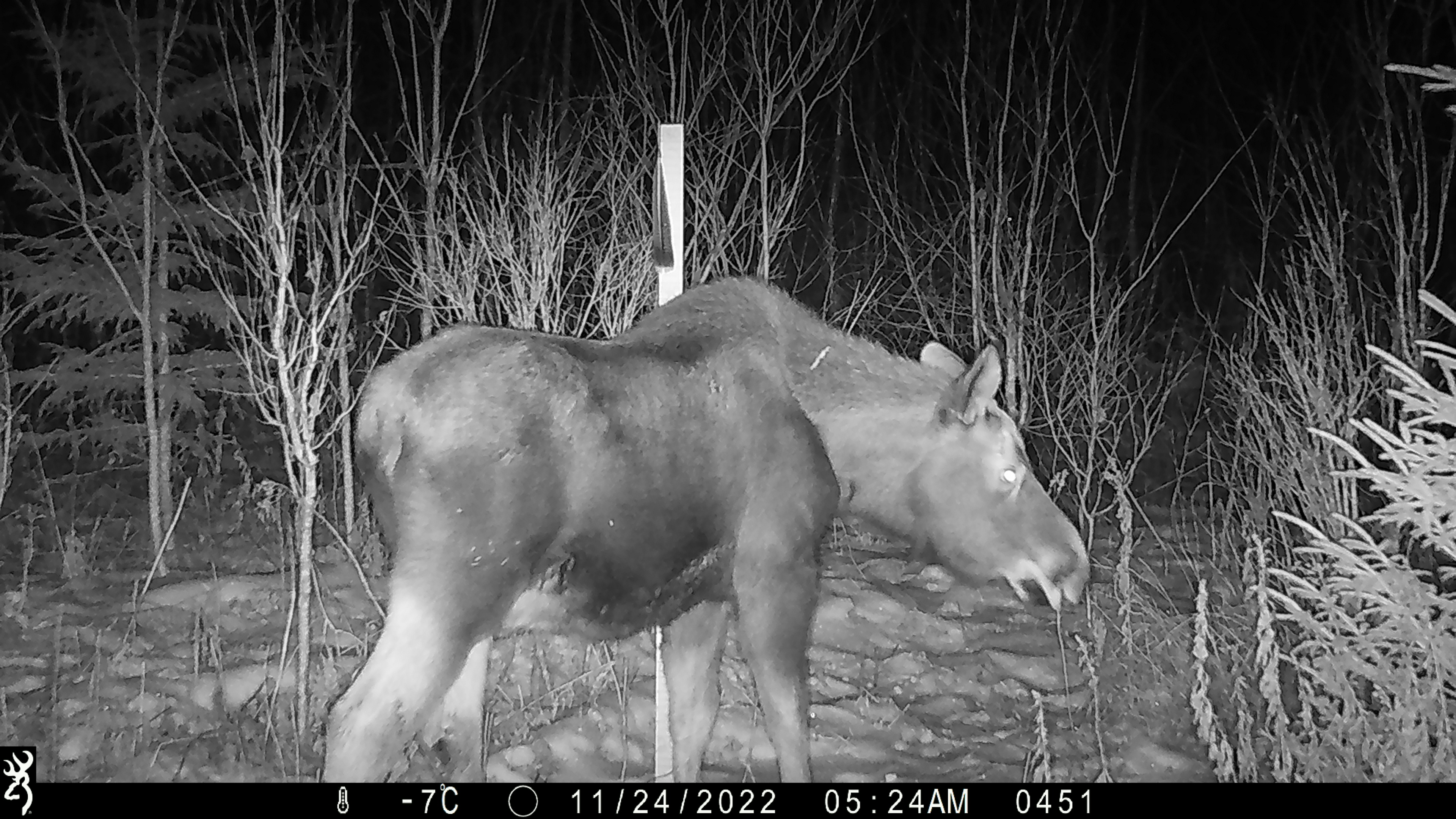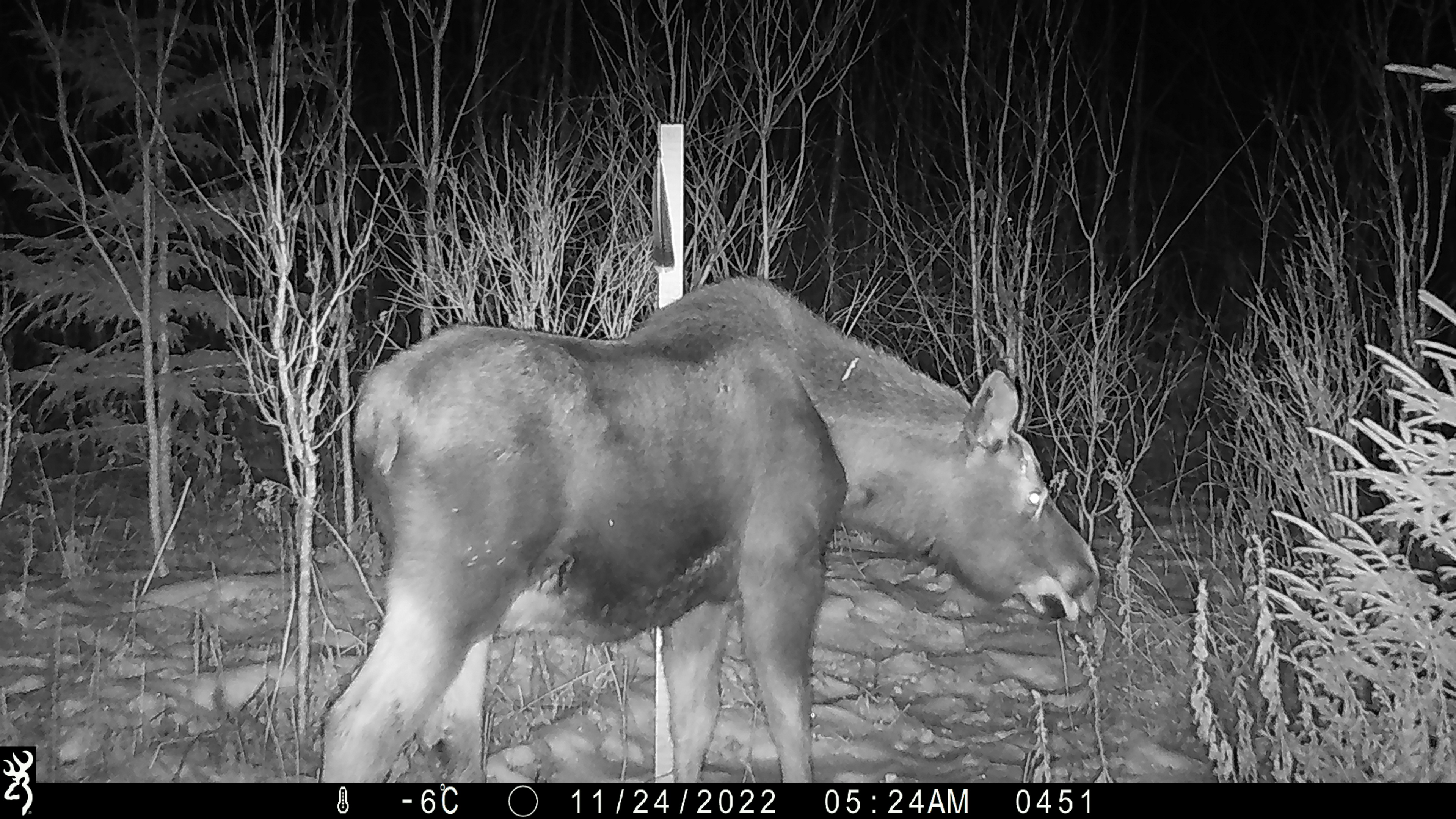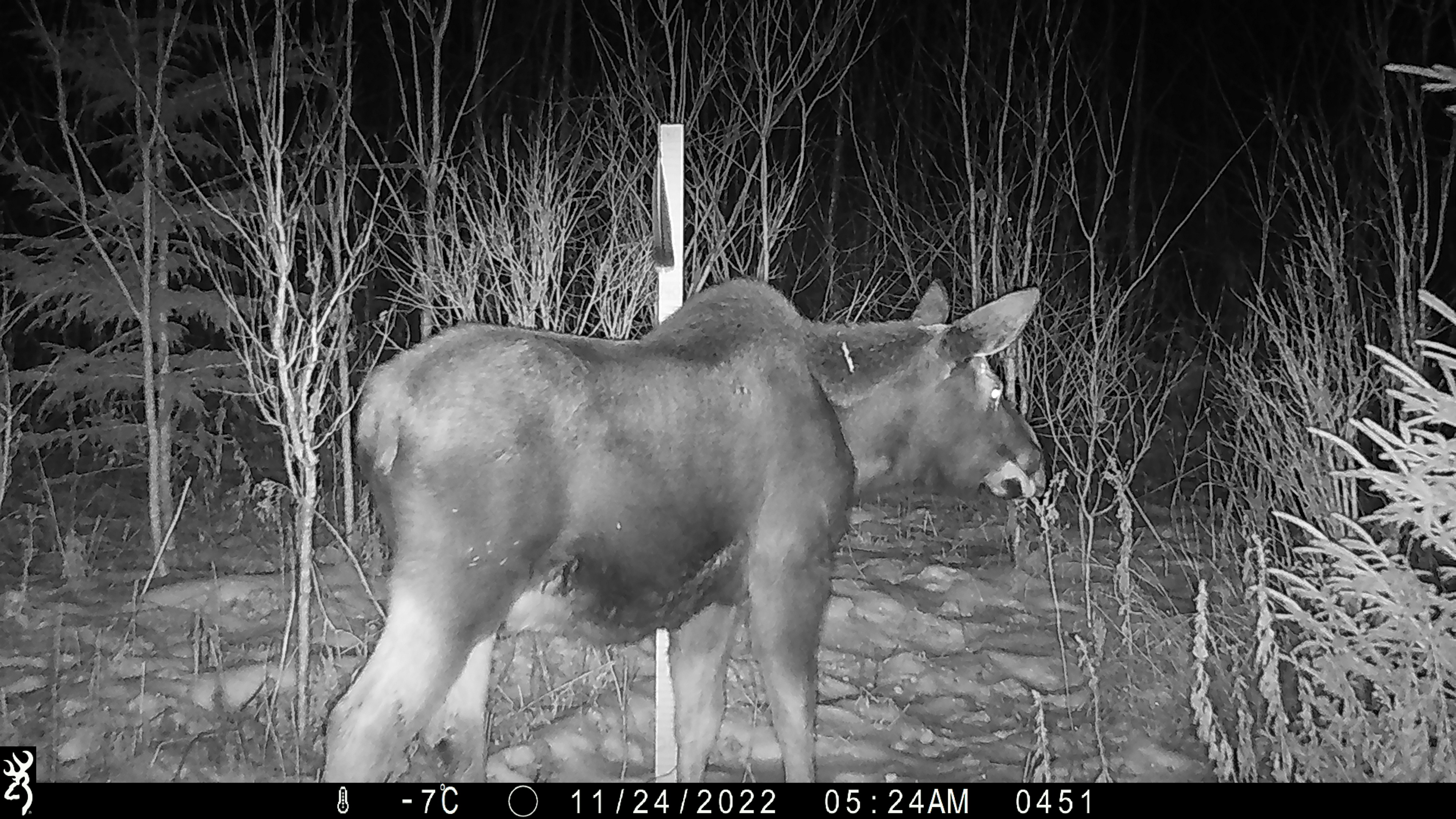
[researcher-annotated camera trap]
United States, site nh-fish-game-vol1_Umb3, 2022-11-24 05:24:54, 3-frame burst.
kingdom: Animalia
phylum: Chordata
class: Mammalia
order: Artiodactyla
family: Cervidae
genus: Alces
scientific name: Alces alces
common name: moose